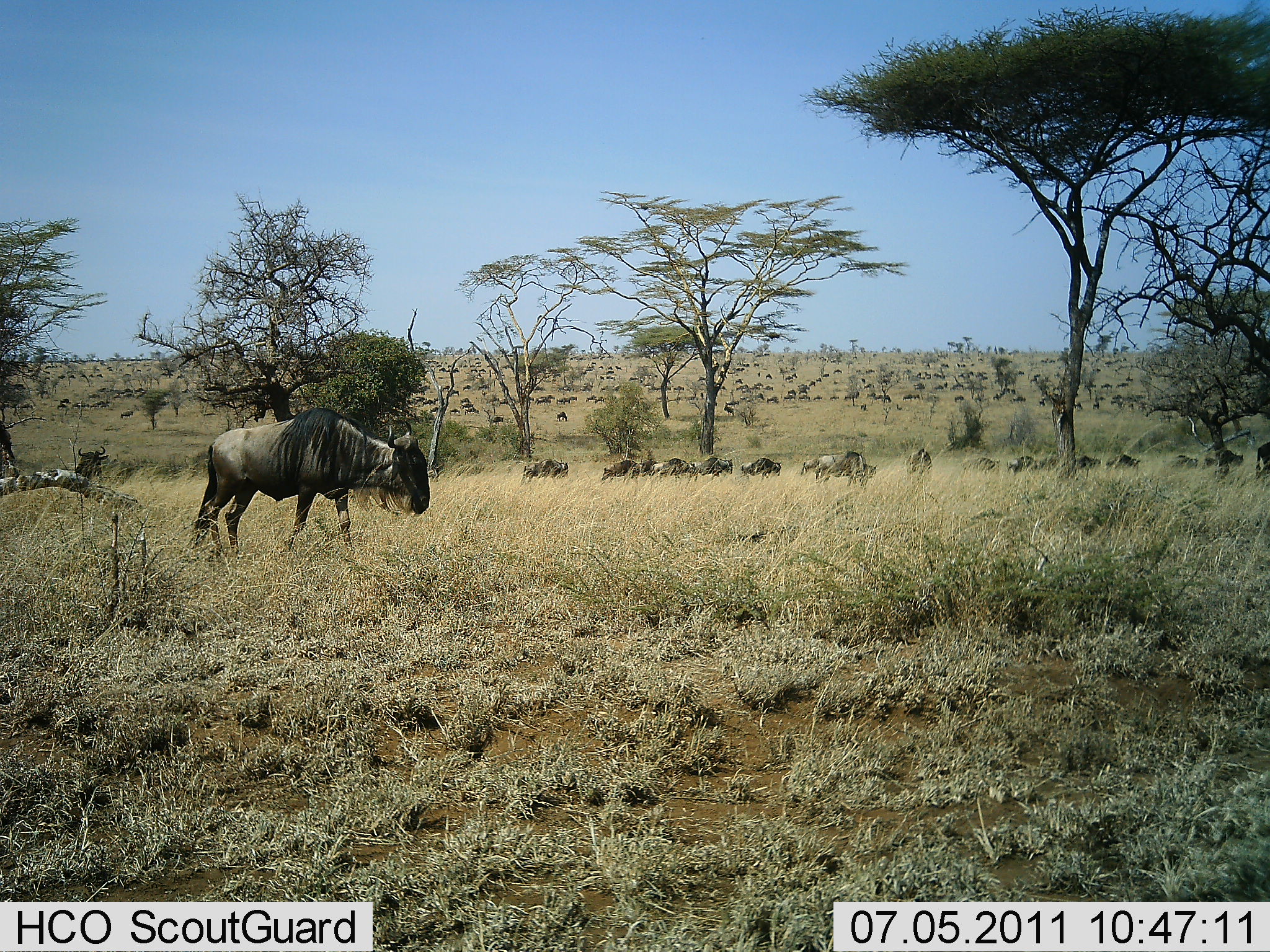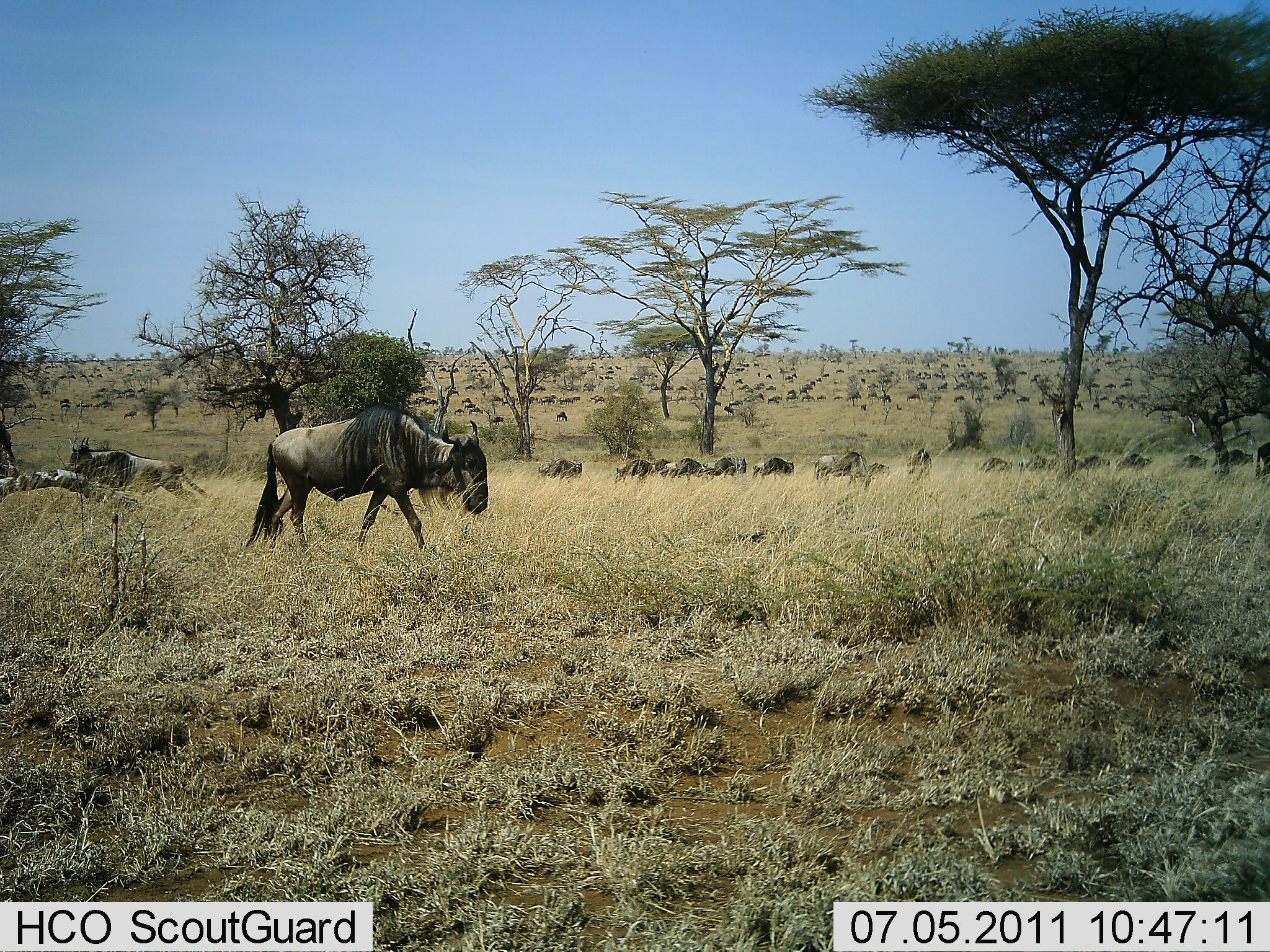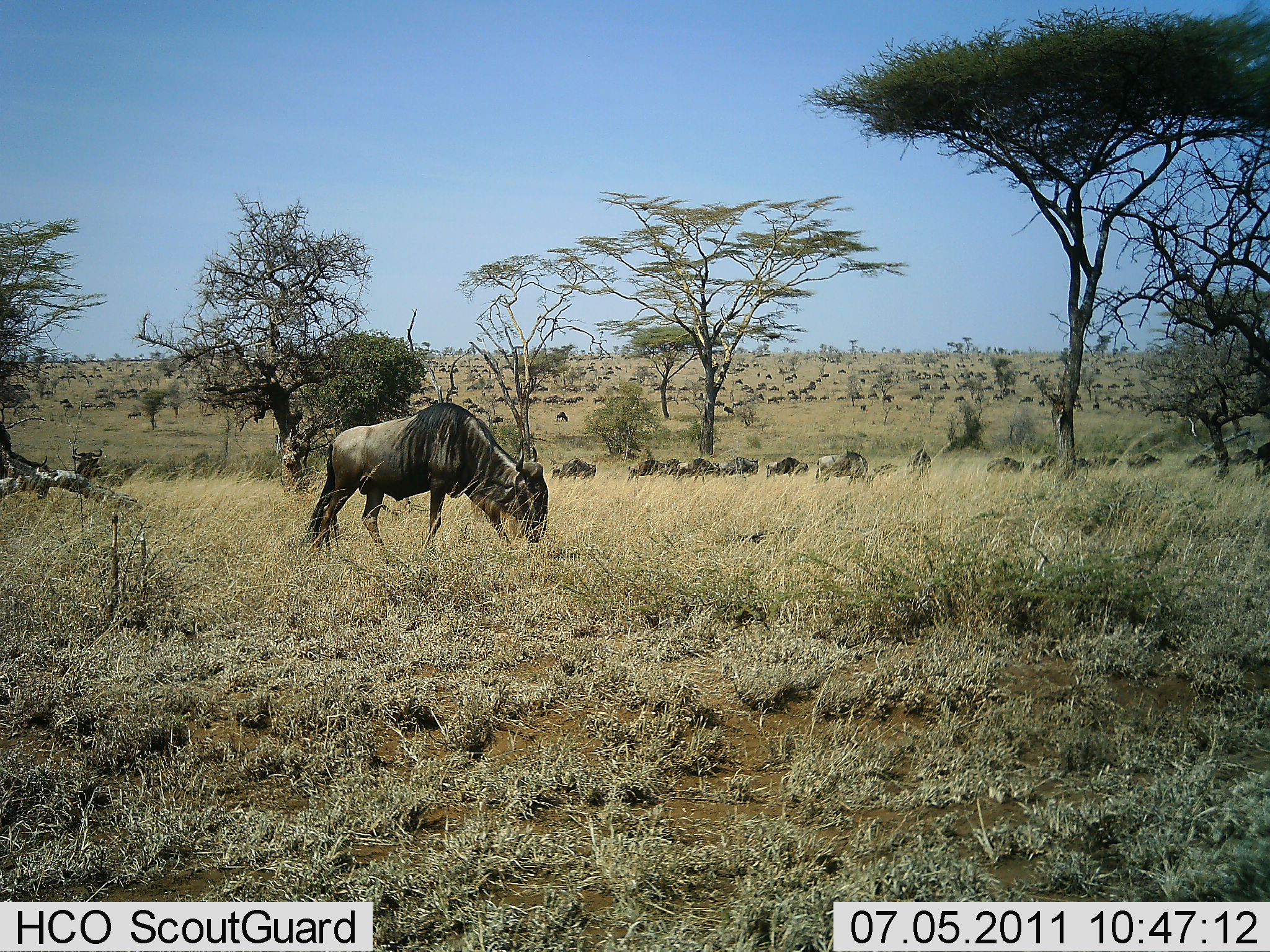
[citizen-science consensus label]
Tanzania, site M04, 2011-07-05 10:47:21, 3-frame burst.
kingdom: Animalia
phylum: Chordata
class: Mammalia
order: Artiodactyla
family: Bovidae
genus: Connochaetes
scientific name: Connochaetes taurinus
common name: blue wildebeest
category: wildebeest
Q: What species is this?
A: Wildebeest (blue wildebeest) (Connochaetes taurinus).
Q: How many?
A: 51+.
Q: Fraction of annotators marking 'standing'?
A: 9%.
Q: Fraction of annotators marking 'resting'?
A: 0%.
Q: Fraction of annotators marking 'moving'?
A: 91%.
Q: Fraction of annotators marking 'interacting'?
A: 0%.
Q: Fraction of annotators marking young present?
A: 0%.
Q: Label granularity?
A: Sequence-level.